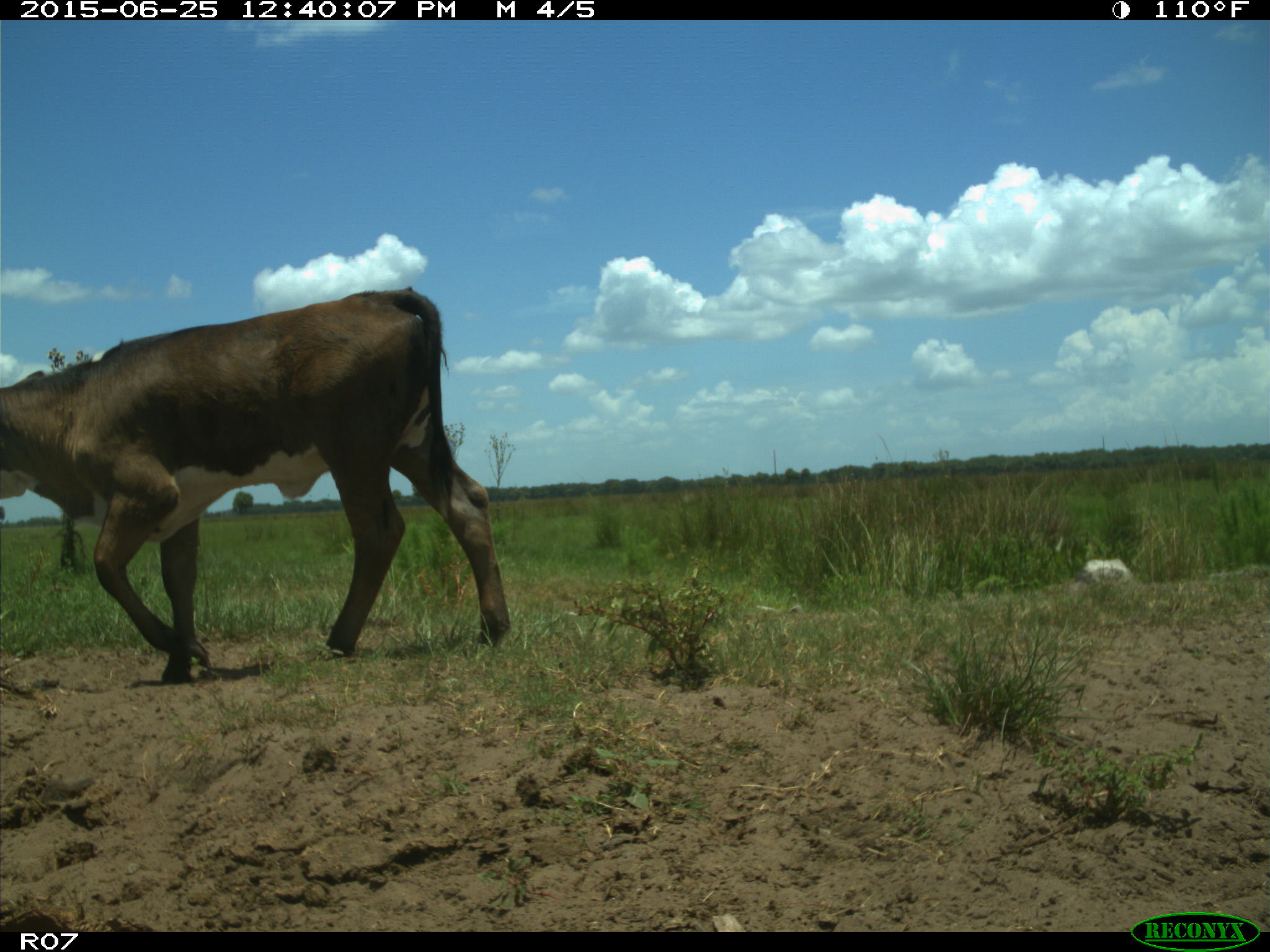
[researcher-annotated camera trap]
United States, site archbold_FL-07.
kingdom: Animalia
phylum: Chordata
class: Mammalia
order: Artiodactyla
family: Bovidae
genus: Bos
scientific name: Bos taurus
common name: domestic cow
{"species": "Bos taurus (domestic cow)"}